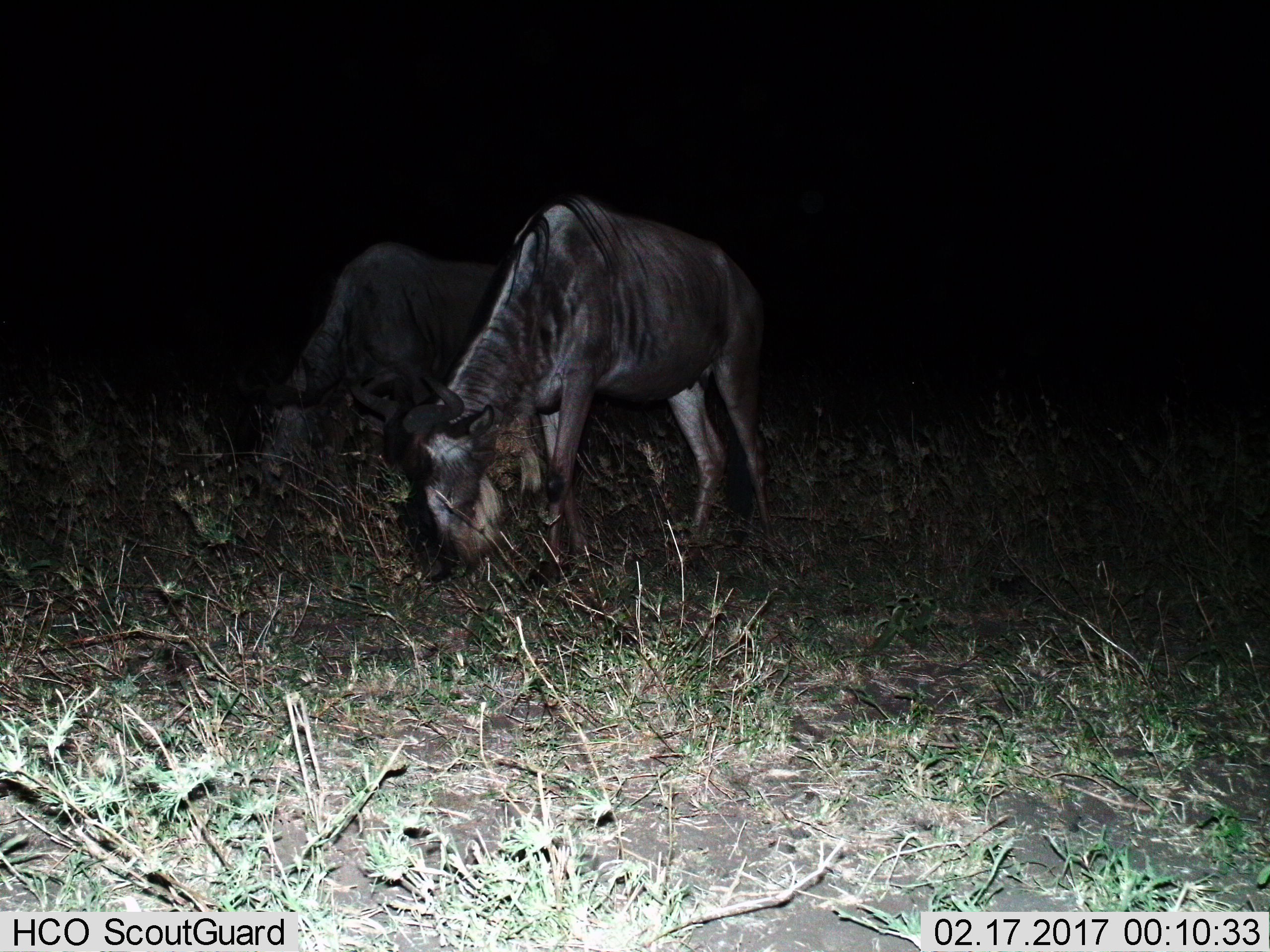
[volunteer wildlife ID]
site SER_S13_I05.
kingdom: Animalia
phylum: Chordata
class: Mammalia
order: Artiodactyla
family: Bovidae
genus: Connochaetes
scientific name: Connochaetes taurinus taurinus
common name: blue wildebeest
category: wildebeestblue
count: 2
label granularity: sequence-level